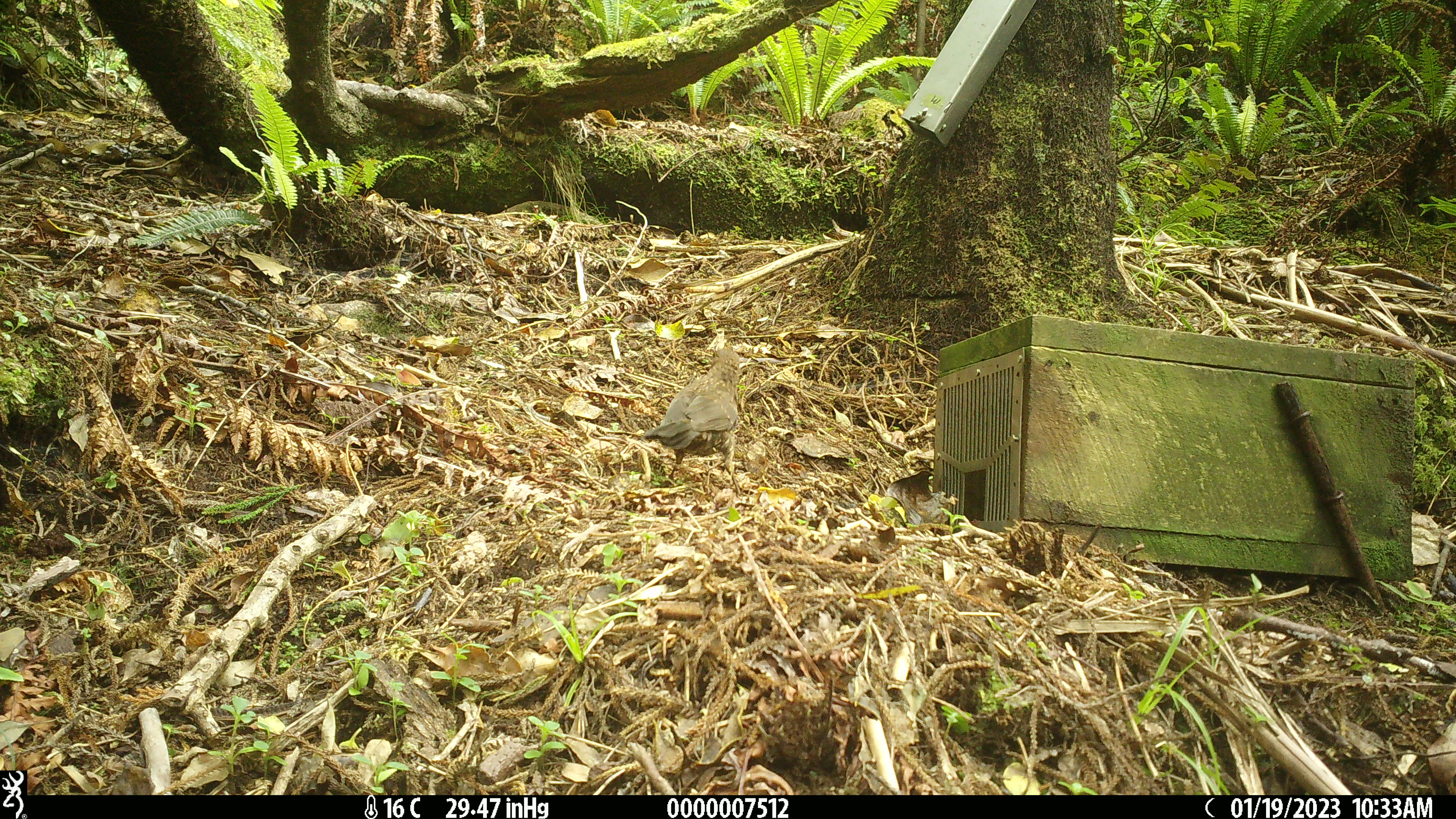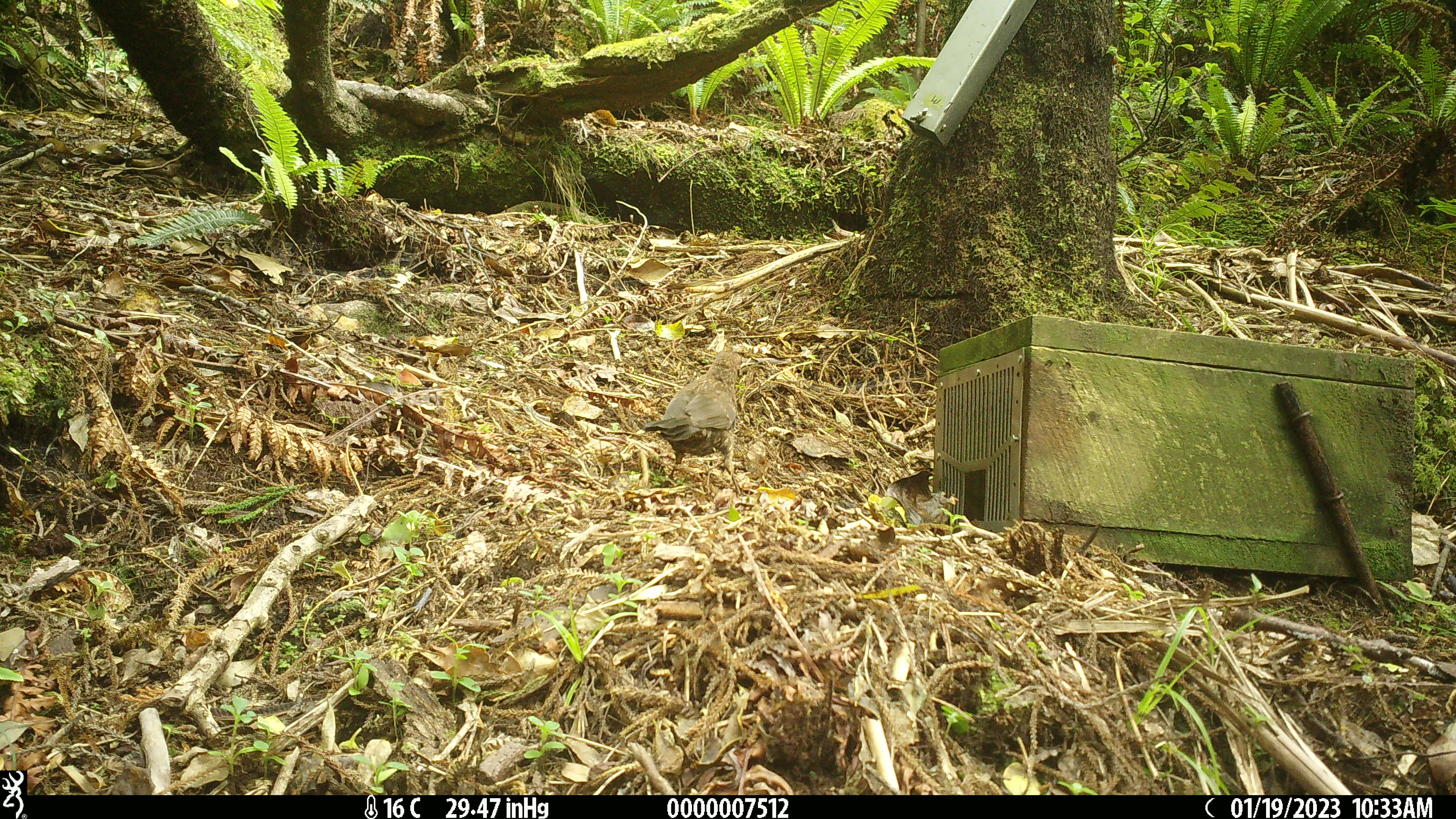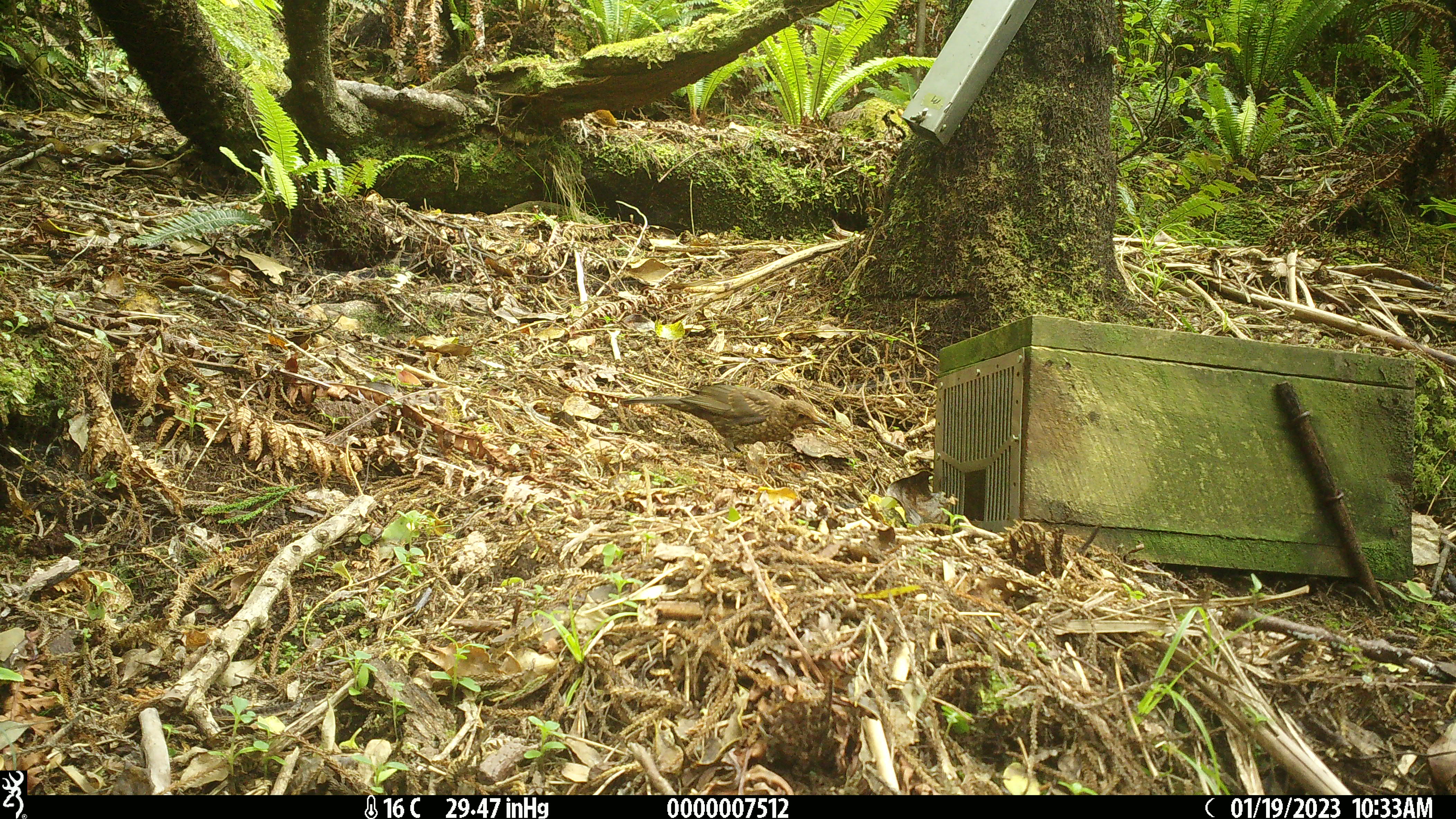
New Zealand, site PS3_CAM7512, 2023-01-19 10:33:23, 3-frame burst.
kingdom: Animalia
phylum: Chordata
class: Aves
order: Passeriformes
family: Turdidae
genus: Turdus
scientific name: Turdus merula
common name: eurasian blackbird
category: blackbird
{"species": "blackbird (eurasian blackbird) (Turdus merula)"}